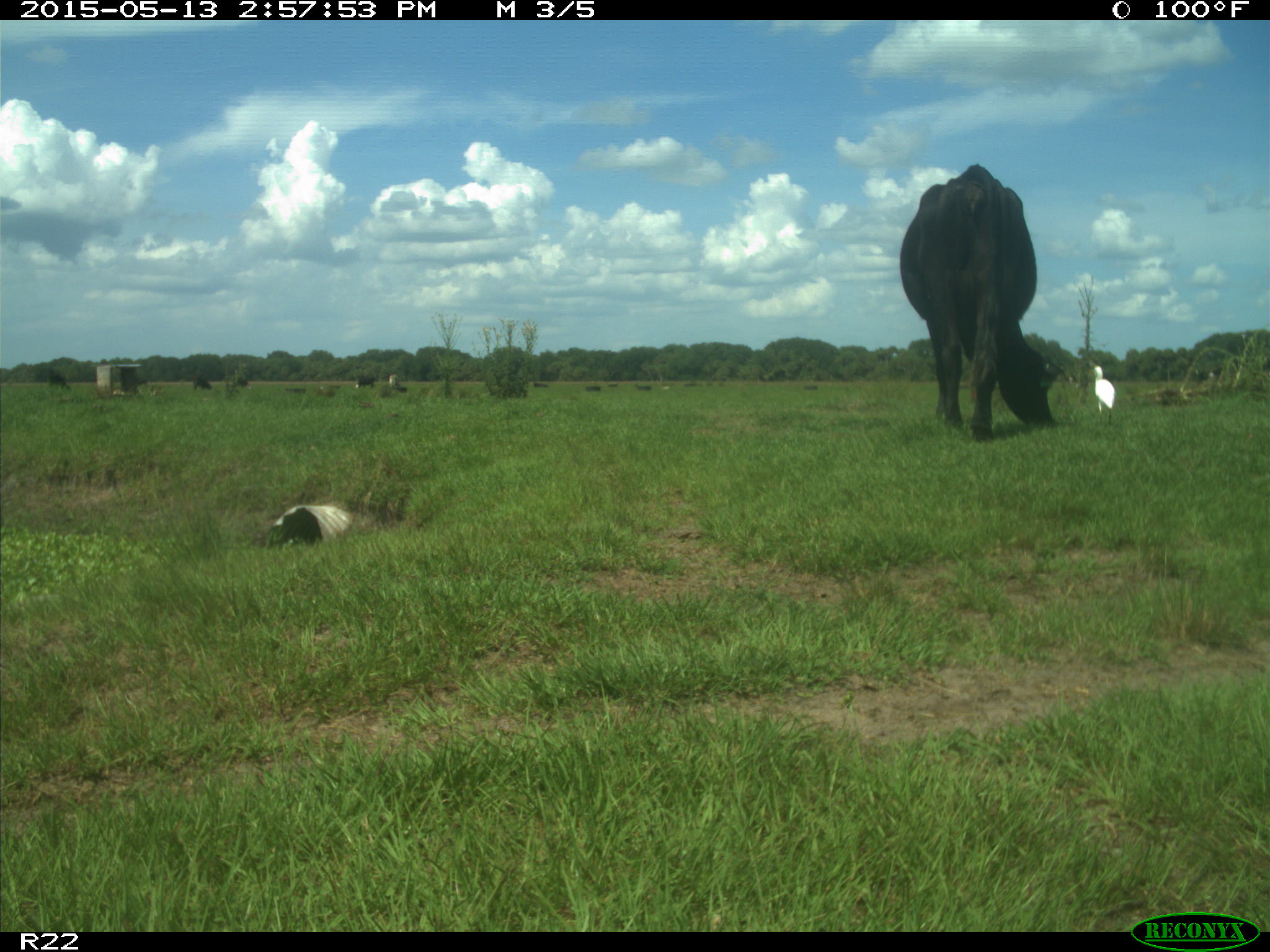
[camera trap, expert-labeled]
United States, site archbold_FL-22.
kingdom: Animalia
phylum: Chordata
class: Mammalia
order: Artiodactyla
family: Bovidae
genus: Bos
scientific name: Bos taurus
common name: domestic cow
Bos taurus (domestic cow).